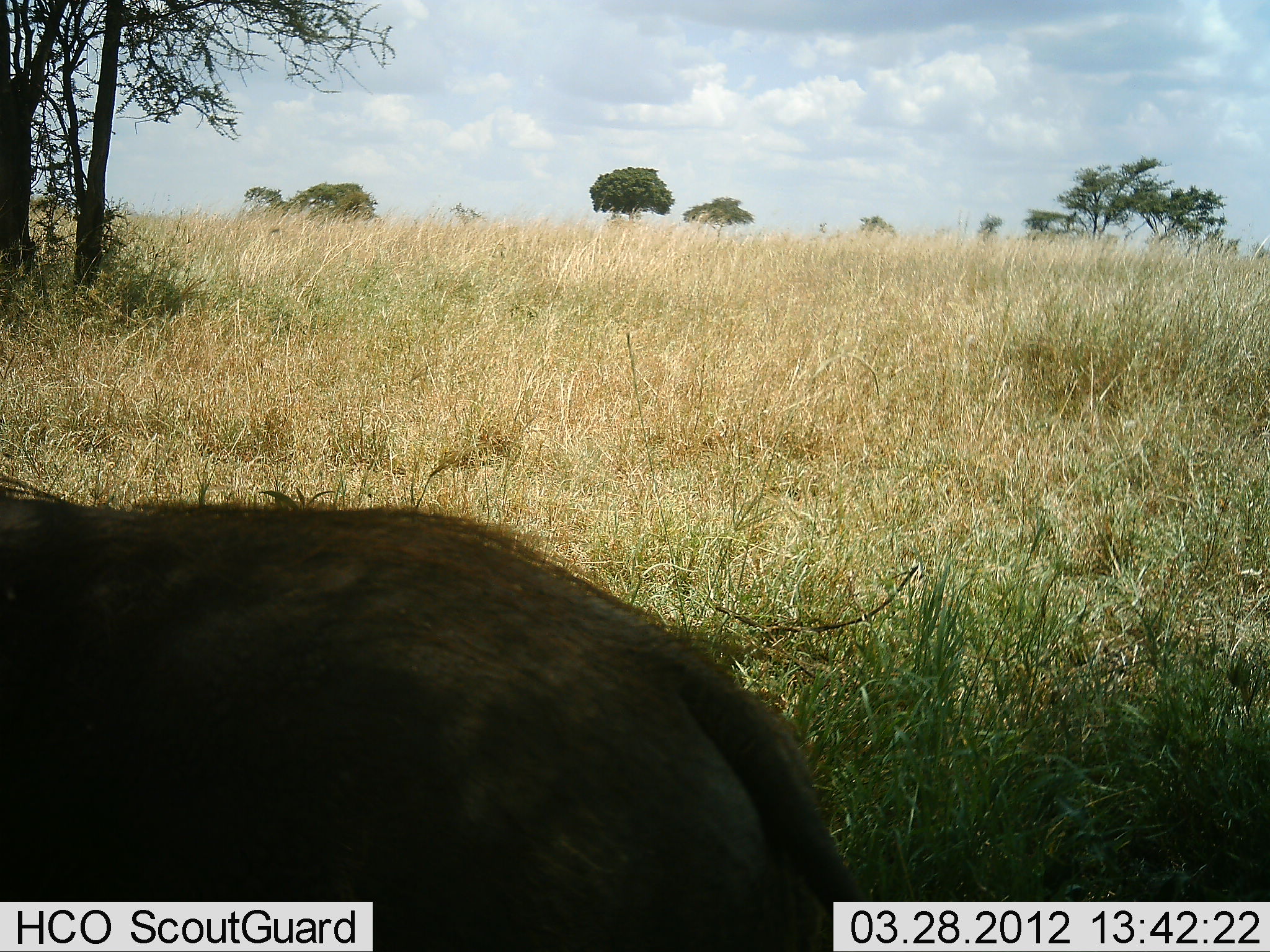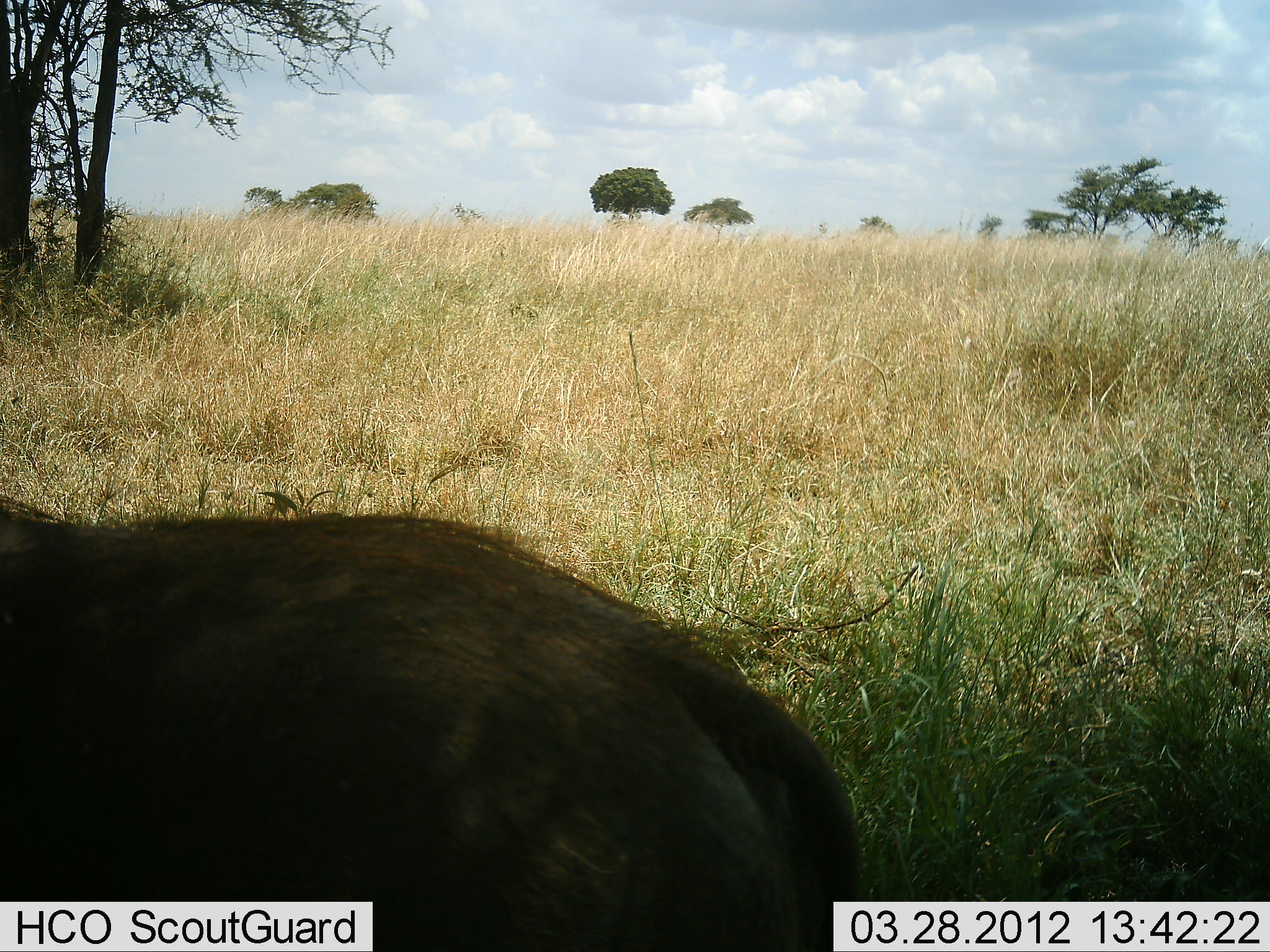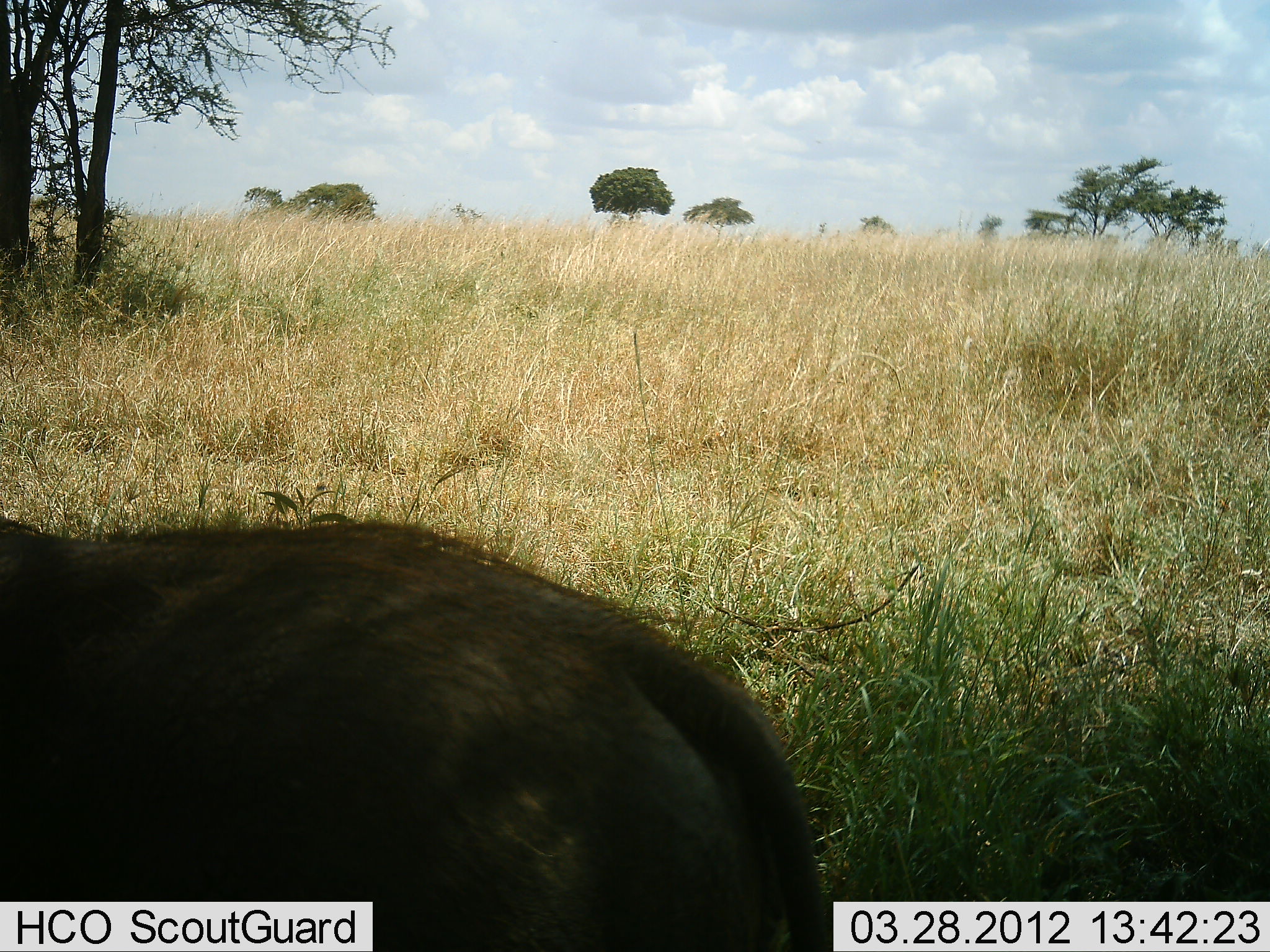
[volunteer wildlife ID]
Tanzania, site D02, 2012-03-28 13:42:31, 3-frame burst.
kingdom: Animalia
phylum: Chordata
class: Mammalia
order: Artiodactyla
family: Suidae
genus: Phacochoerus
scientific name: Phacochoerus africanus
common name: warthog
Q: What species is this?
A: Warthog (Phacochoerus africanus).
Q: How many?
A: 1.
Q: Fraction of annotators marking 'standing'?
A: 93%.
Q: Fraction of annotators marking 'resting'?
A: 0%.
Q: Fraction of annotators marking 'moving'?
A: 7%.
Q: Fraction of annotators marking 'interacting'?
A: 0%.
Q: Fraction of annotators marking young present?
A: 0%.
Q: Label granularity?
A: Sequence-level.